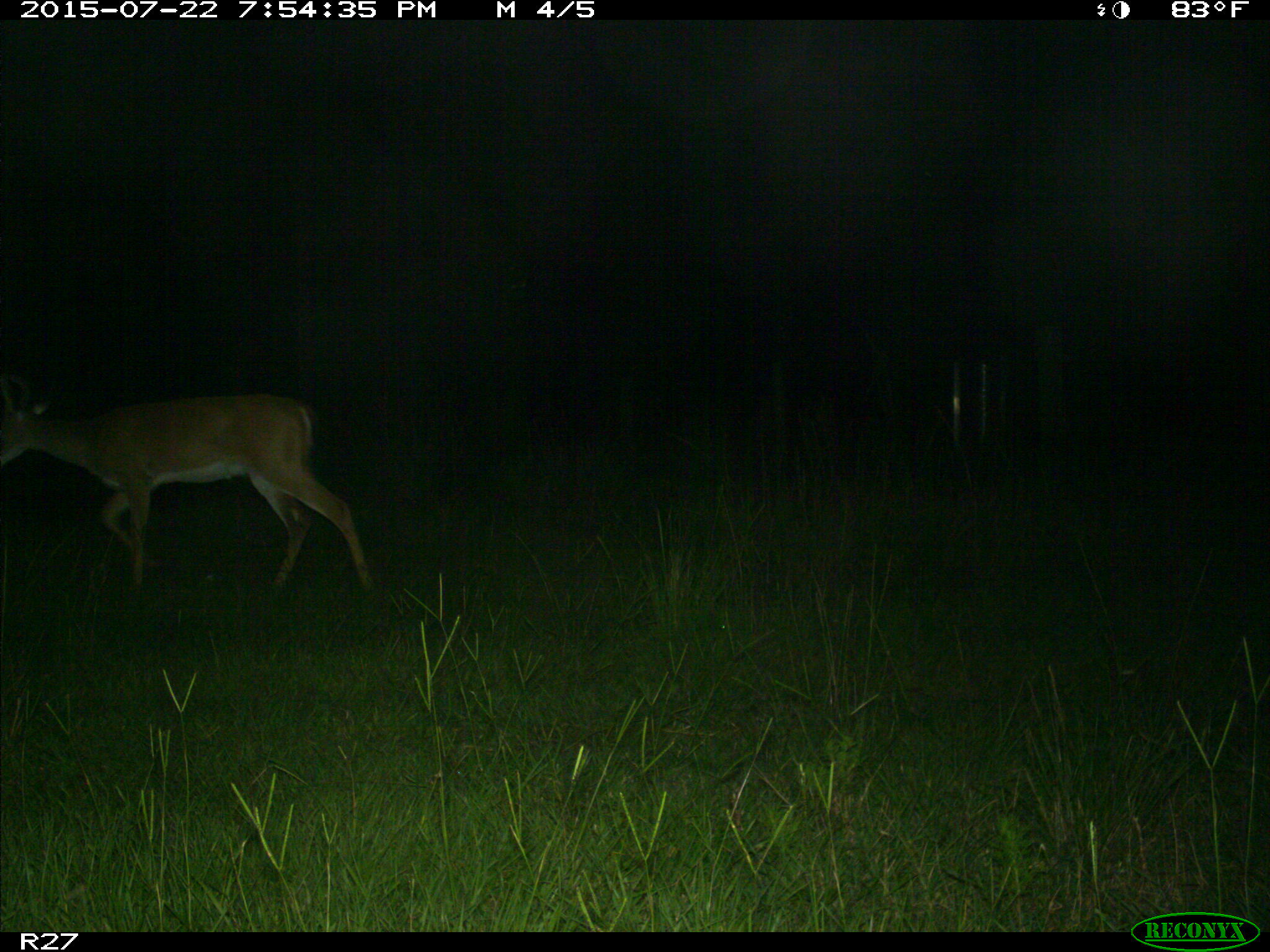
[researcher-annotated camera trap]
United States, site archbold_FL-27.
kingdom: Animalia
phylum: Chordata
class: Mammalia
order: Artiodactyla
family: Cervidae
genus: Odocoileus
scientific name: Odocoileus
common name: deer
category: unidentified deer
Unidentified deer (deer) (Odocoileus).